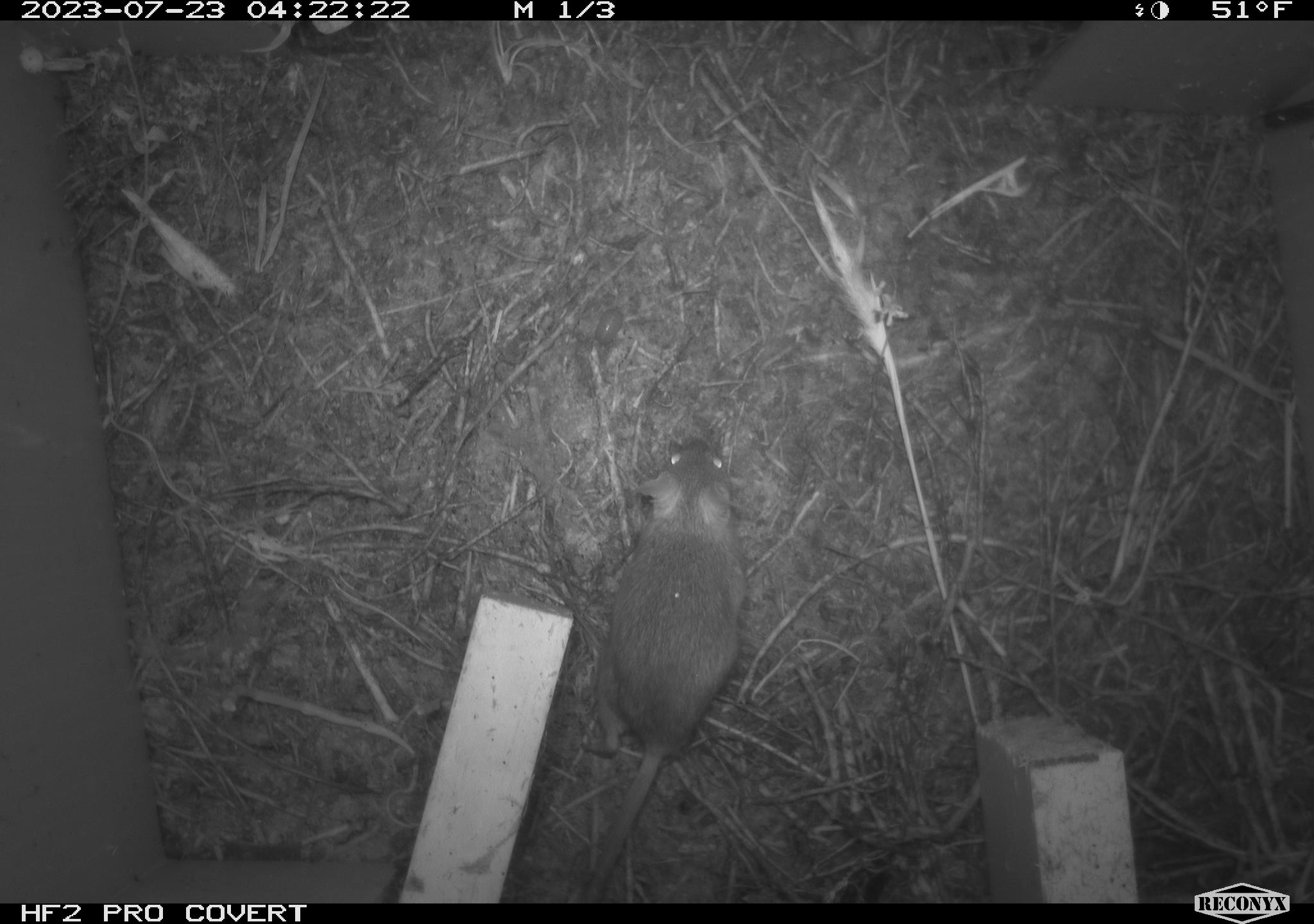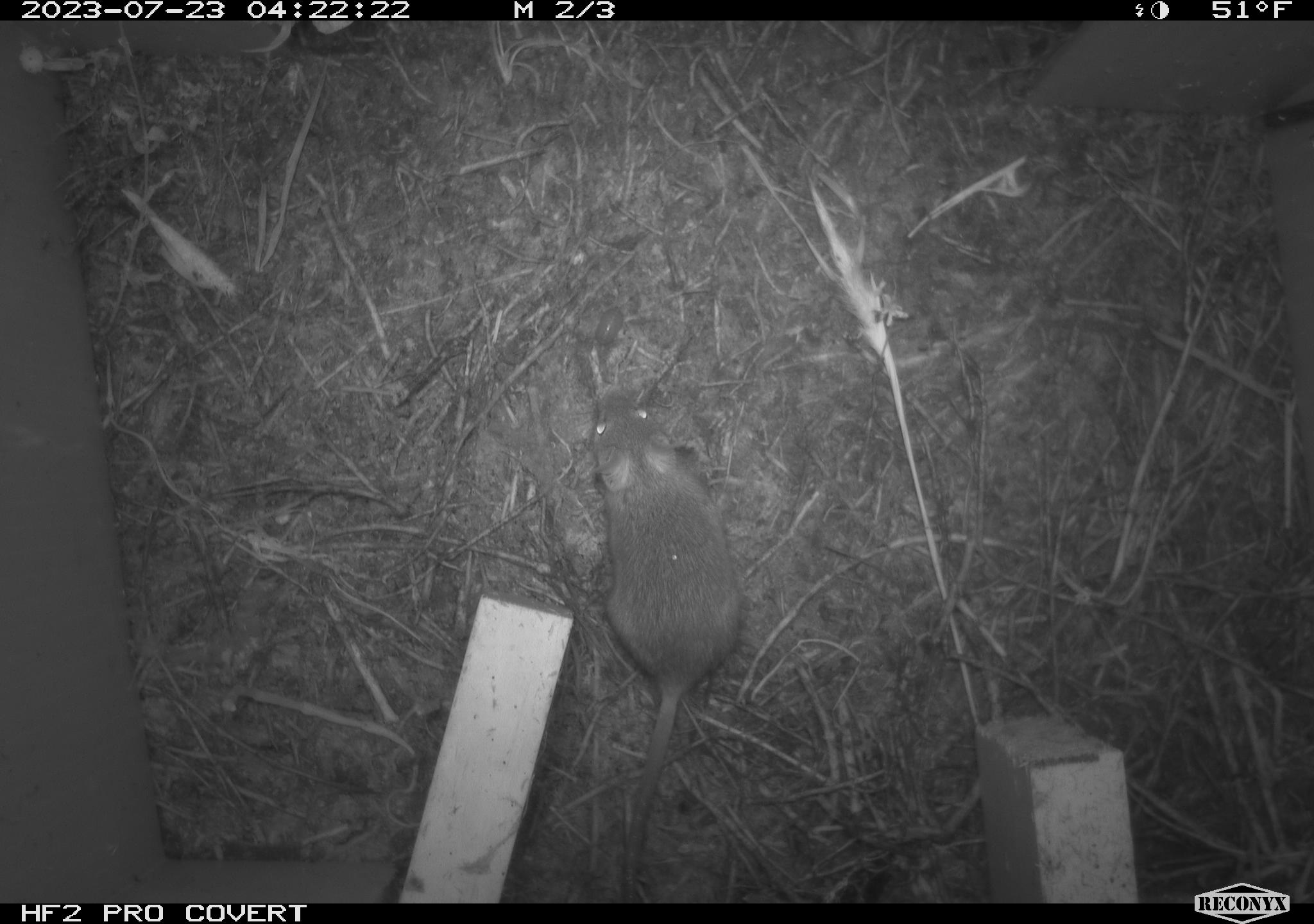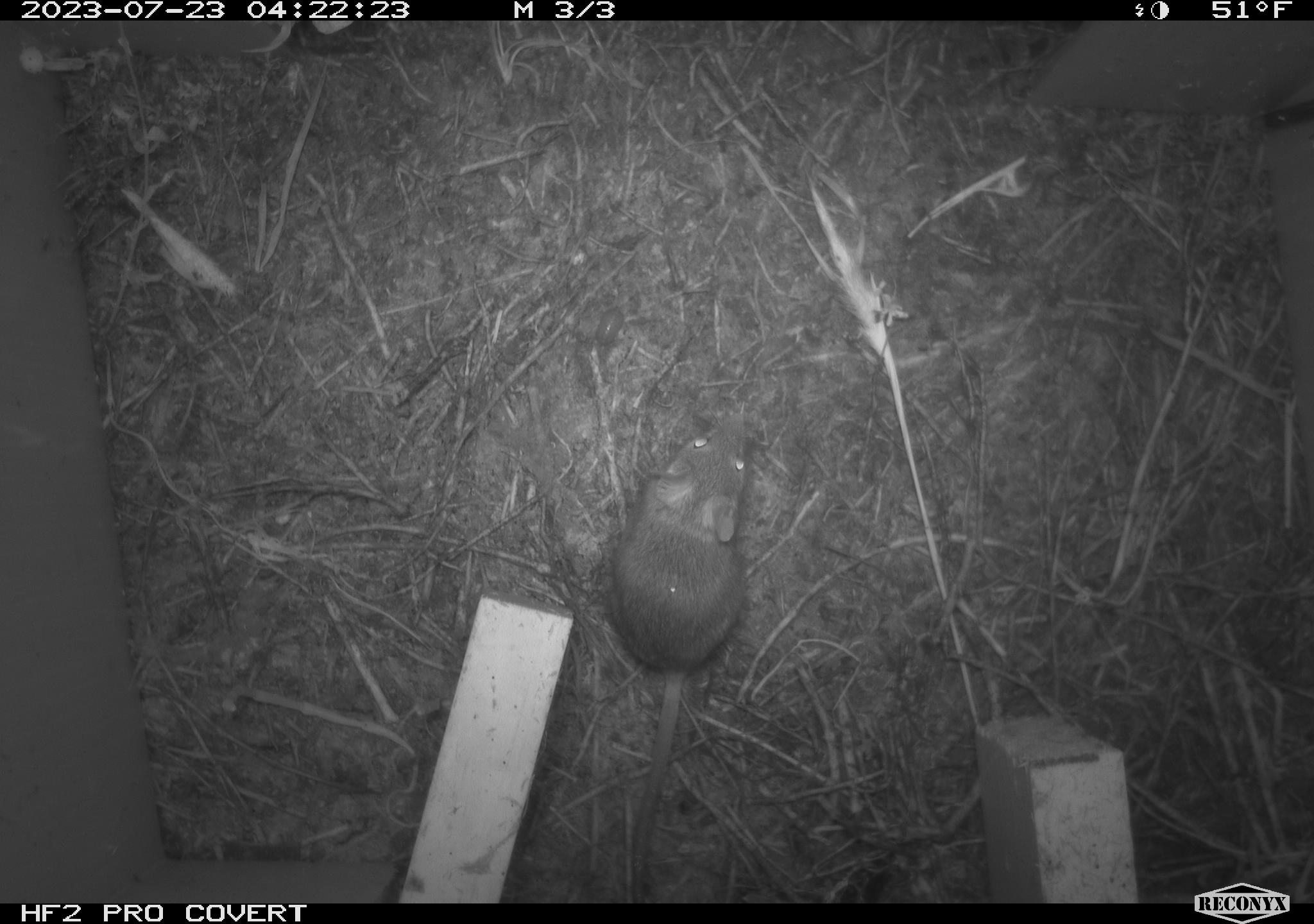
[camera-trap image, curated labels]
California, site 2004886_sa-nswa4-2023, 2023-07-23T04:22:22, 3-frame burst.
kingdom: Animalia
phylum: Chordata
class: Mammalia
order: Rodentia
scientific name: Rodentia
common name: mouse species